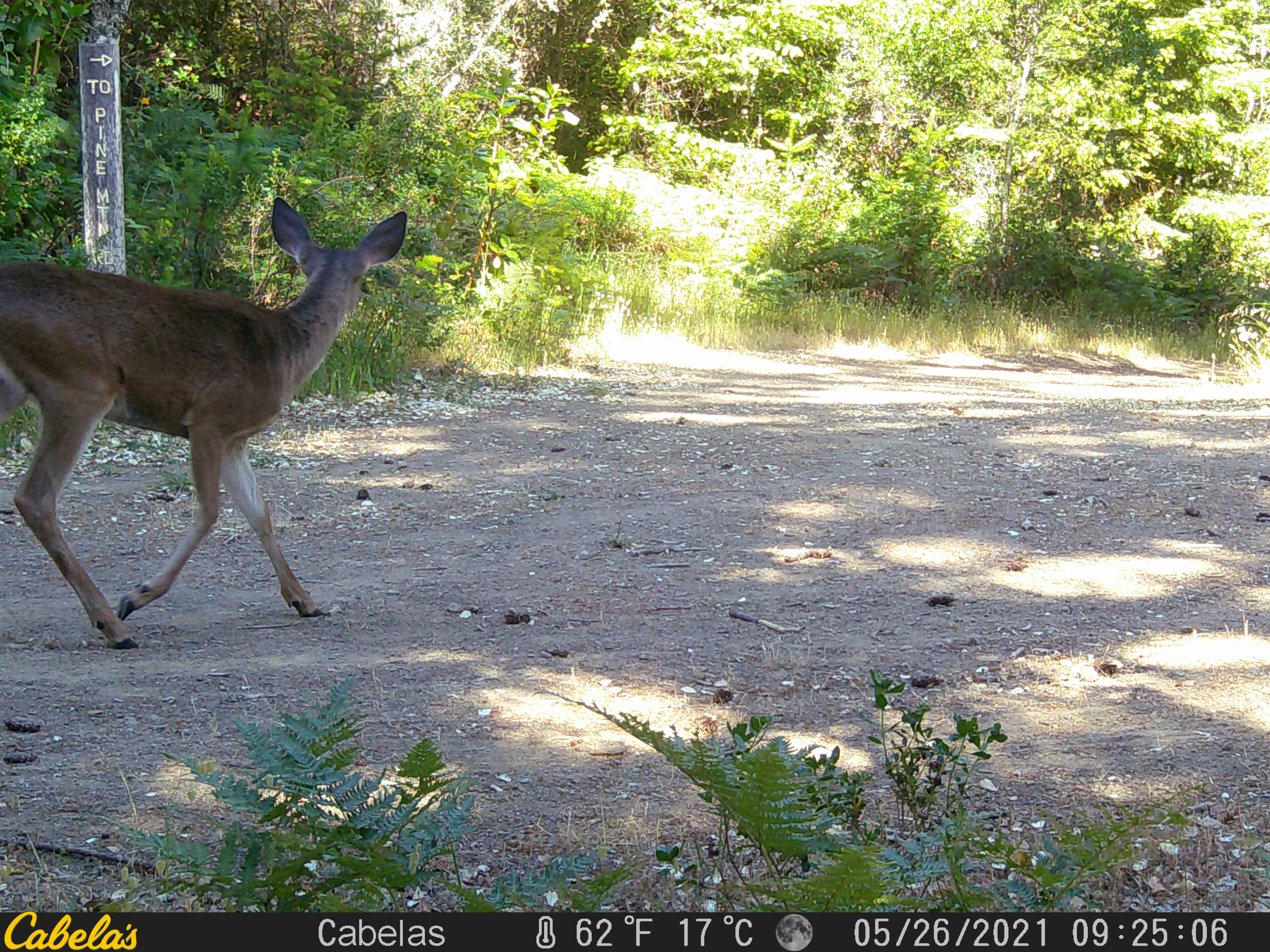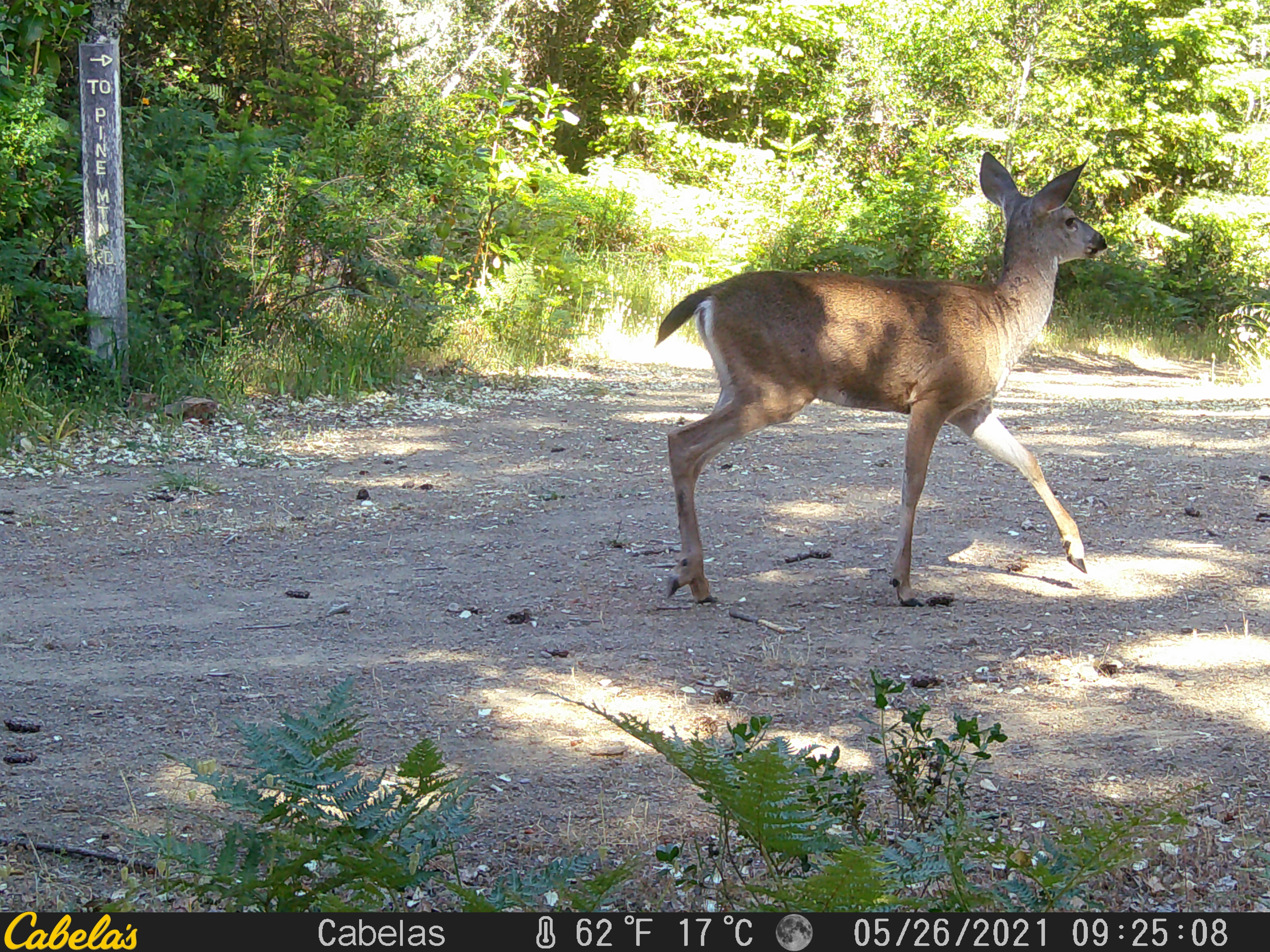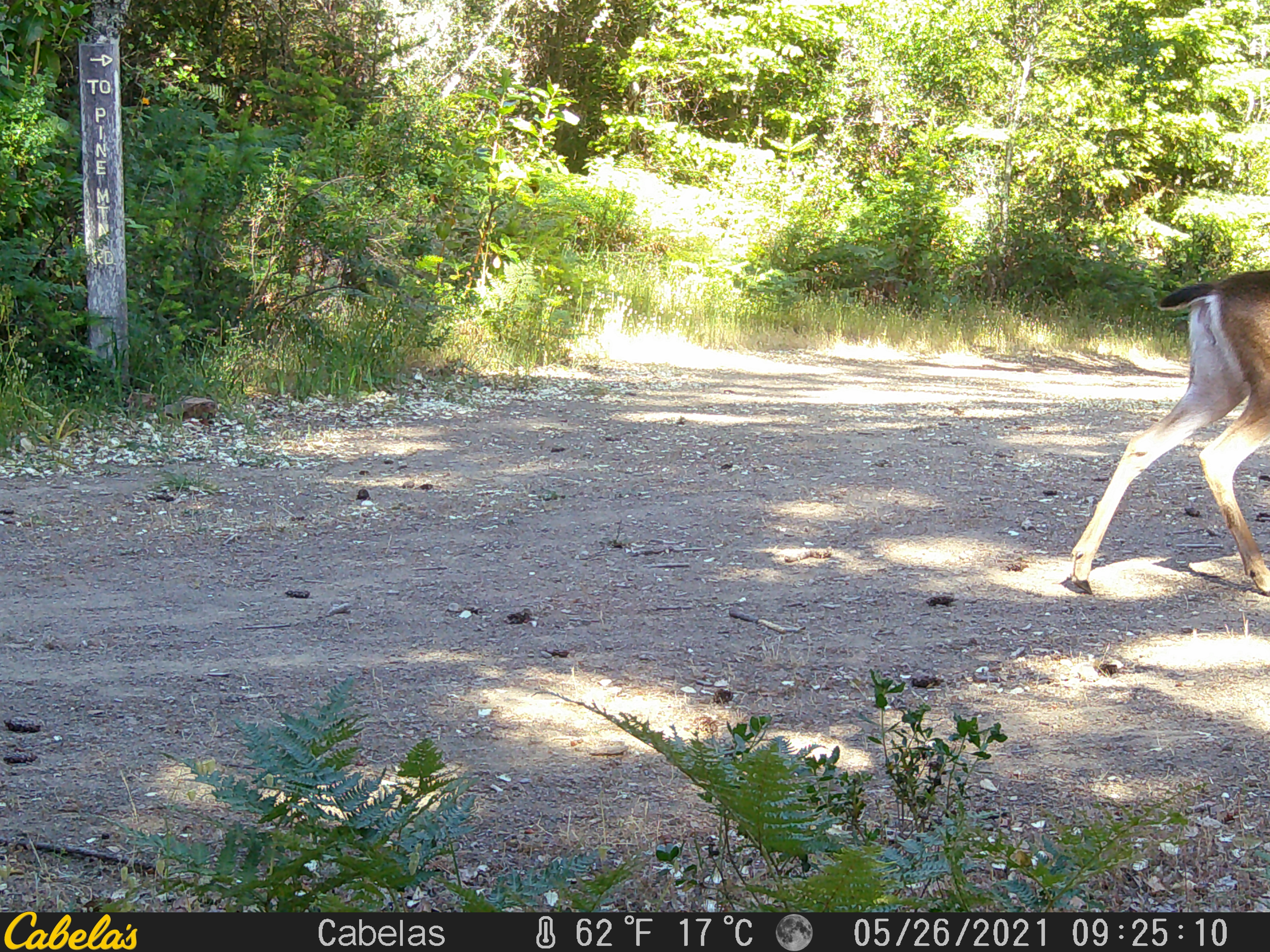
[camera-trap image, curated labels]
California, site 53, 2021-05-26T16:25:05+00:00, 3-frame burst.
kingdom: Animalia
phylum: Chordata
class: Mammalia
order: Artiodactyla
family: Cervidae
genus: Odocoileus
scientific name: Odocoileus hemionus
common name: mule deer